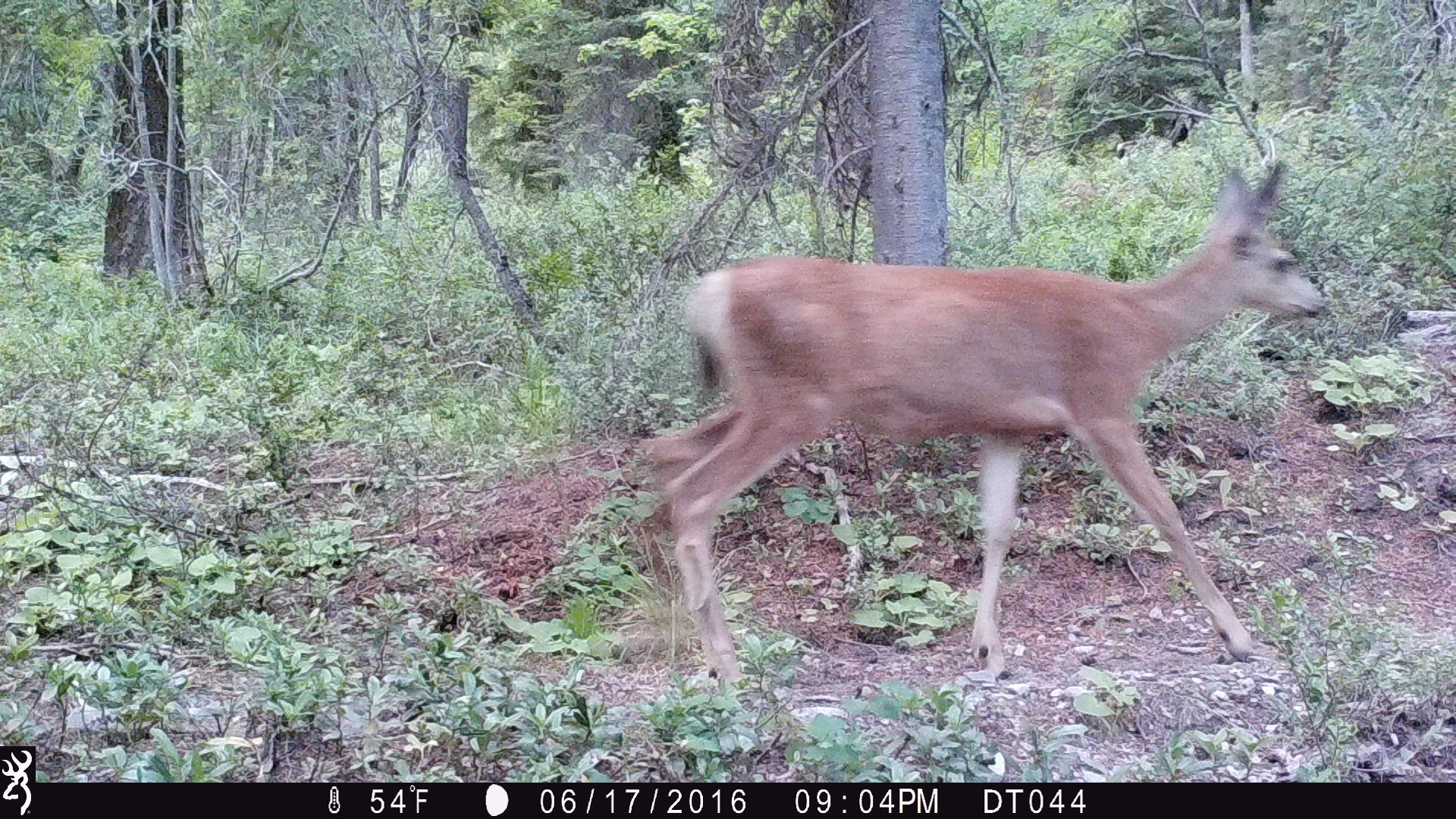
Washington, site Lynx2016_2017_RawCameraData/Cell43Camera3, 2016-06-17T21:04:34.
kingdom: Animalia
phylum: Chordata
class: Mammalia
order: Artiodactyla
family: Cervidae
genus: Odocoileus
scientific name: Odocoileus hemionus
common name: mule deer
Odocoileus hemionus (mule deer). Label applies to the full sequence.